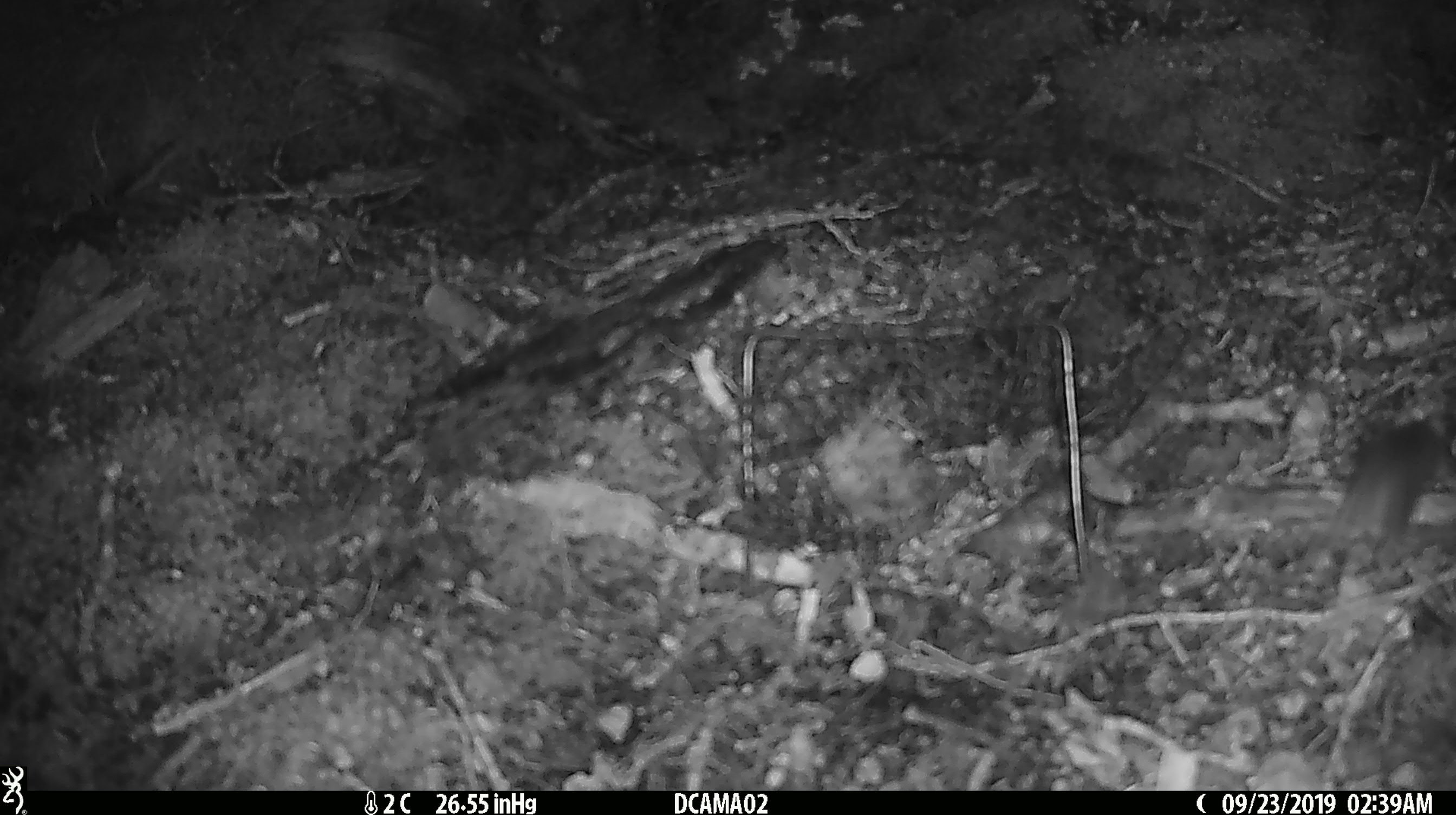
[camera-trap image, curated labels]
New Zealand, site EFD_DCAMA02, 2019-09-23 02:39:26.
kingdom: Animalia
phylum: Chordata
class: Mammalia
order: Rodentia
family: Muridae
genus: Mus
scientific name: Mus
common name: mouse